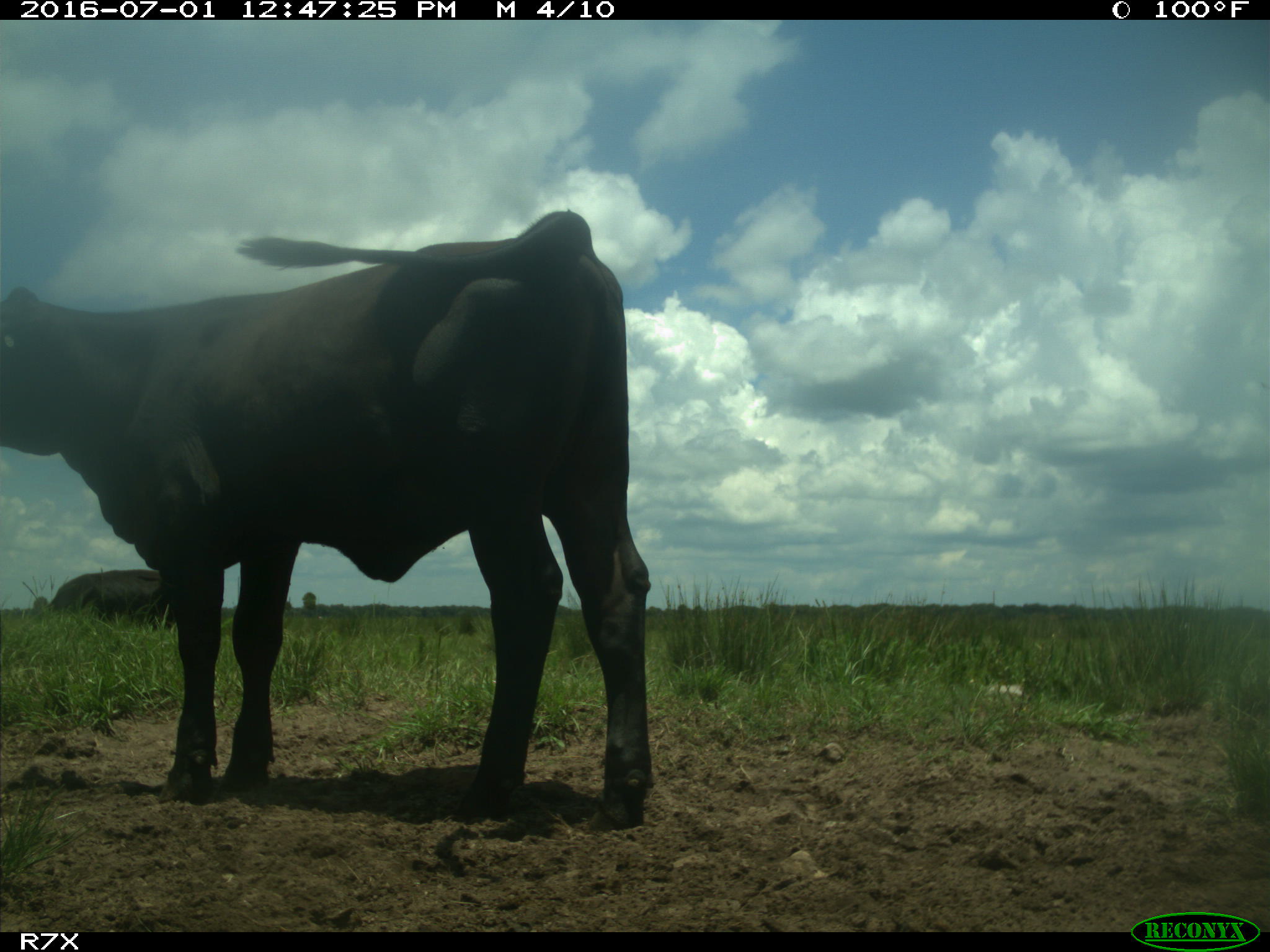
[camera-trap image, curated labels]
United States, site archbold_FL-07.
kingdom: Animalia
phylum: Chordata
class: Mammalia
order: Artiodactyla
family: Bovidae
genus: Bos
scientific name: Bos taurus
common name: domestic cow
Bos taurus (domestic cow).